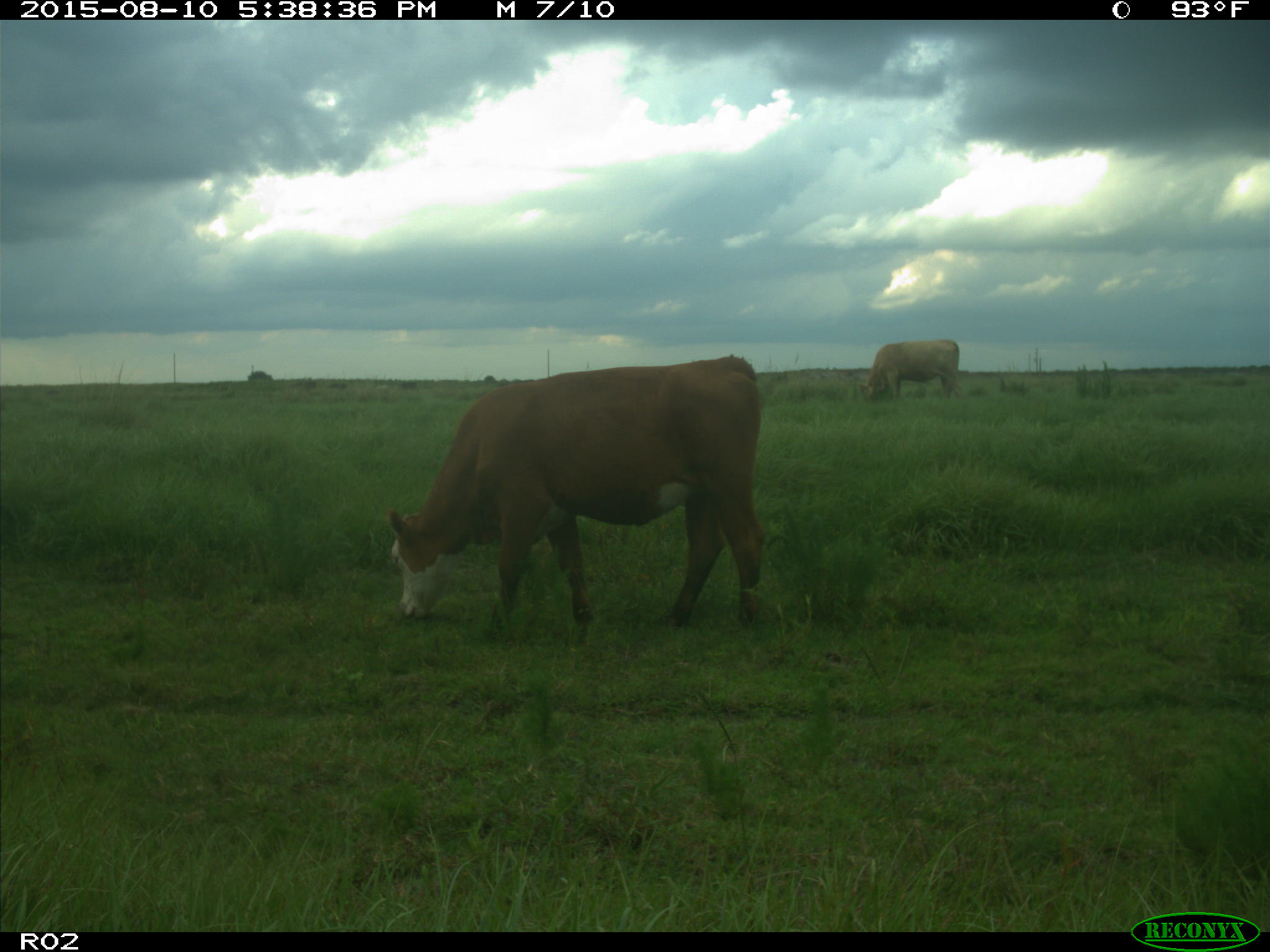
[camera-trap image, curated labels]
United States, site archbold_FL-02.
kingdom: Animalia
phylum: Chordata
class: Mammalia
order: Artiodactyla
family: Bovidae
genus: Bos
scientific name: Bos taurus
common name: domestic cow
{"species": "Bos taurus (domestic cow)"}